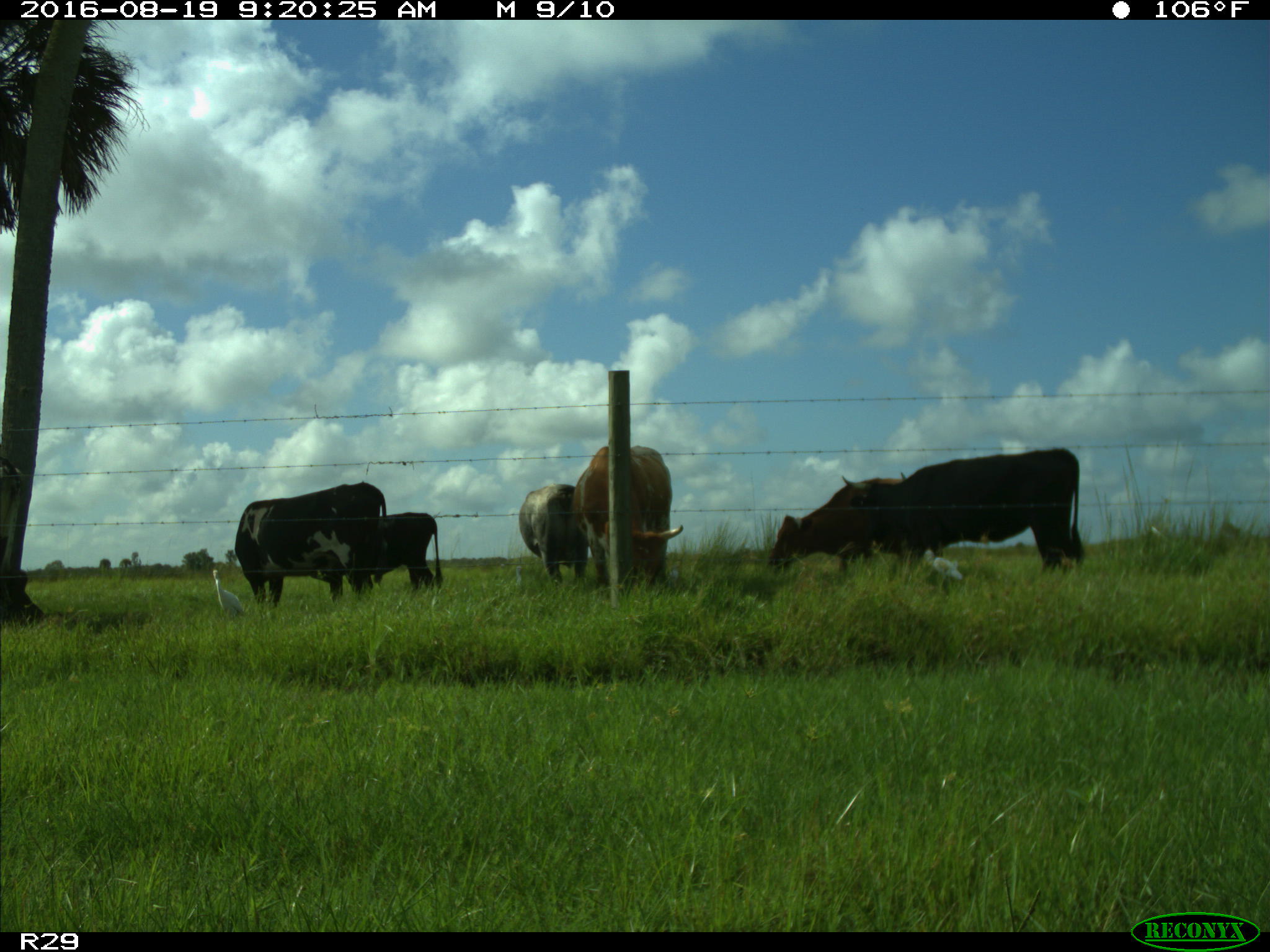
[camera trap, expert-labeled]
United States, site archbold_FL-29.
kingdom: Animalia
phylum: Chordata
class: Mammalia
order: Artiodactyla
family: Bovidae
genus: Bos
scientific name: Bos taurus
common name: domestic cow